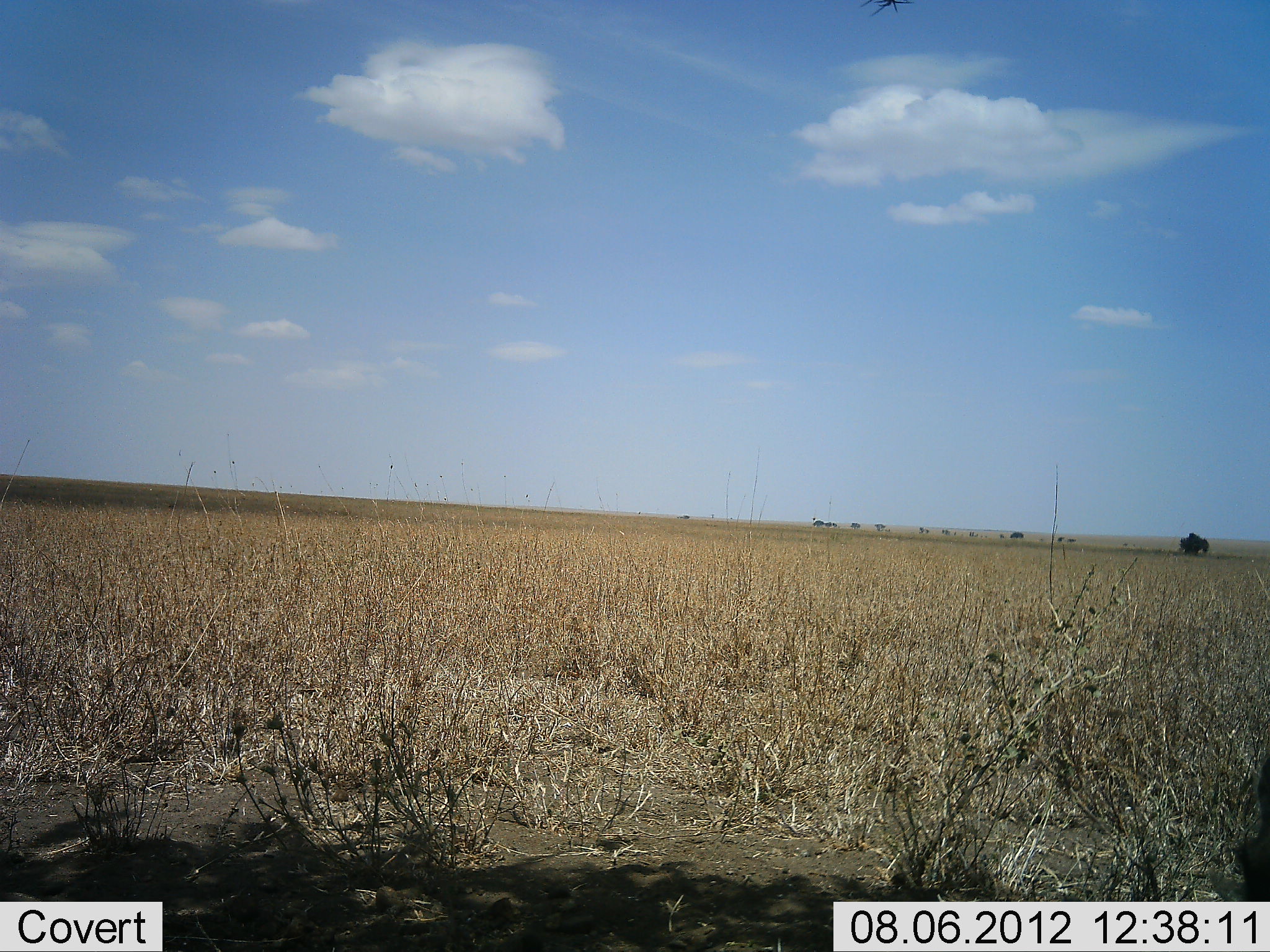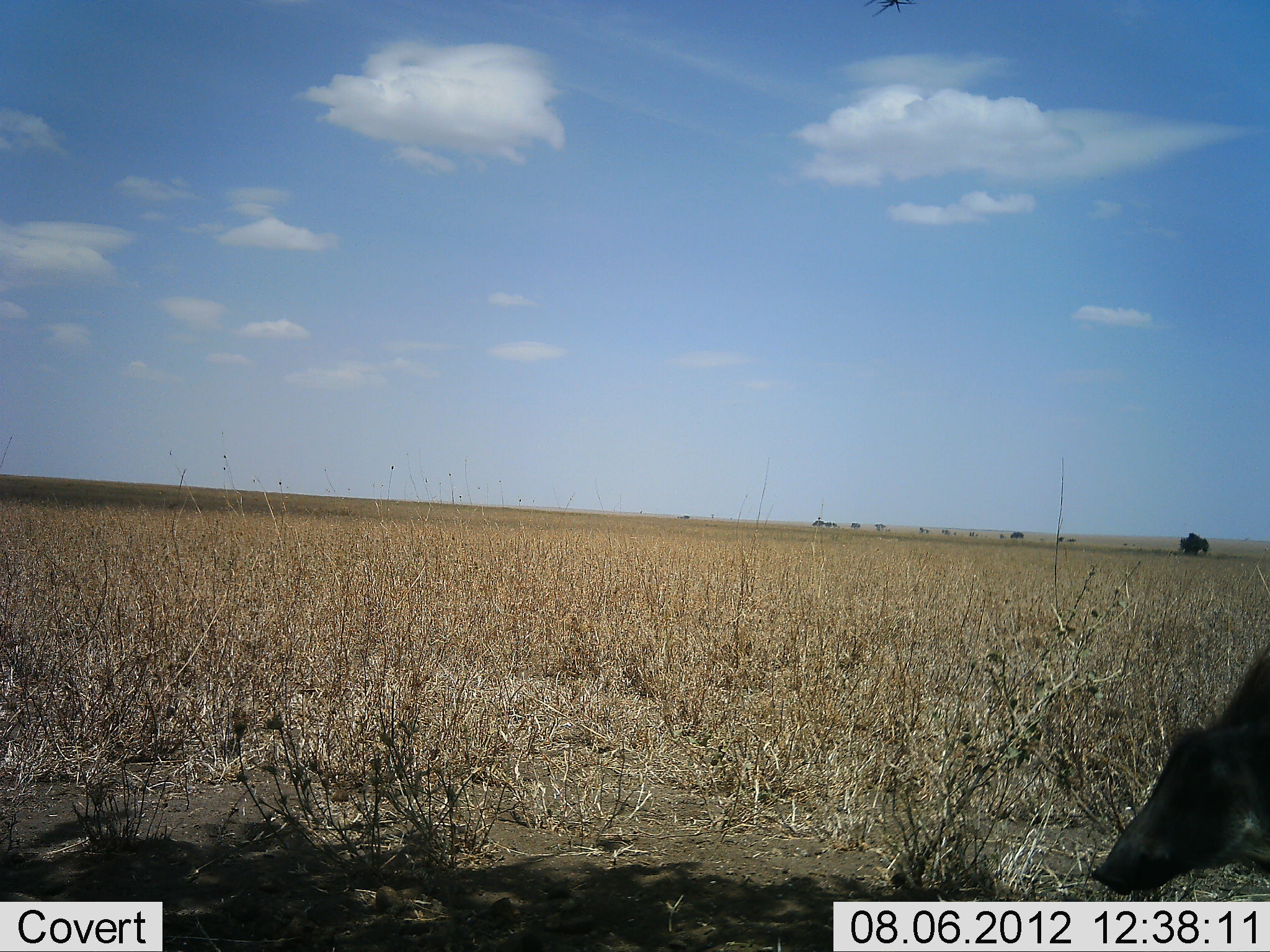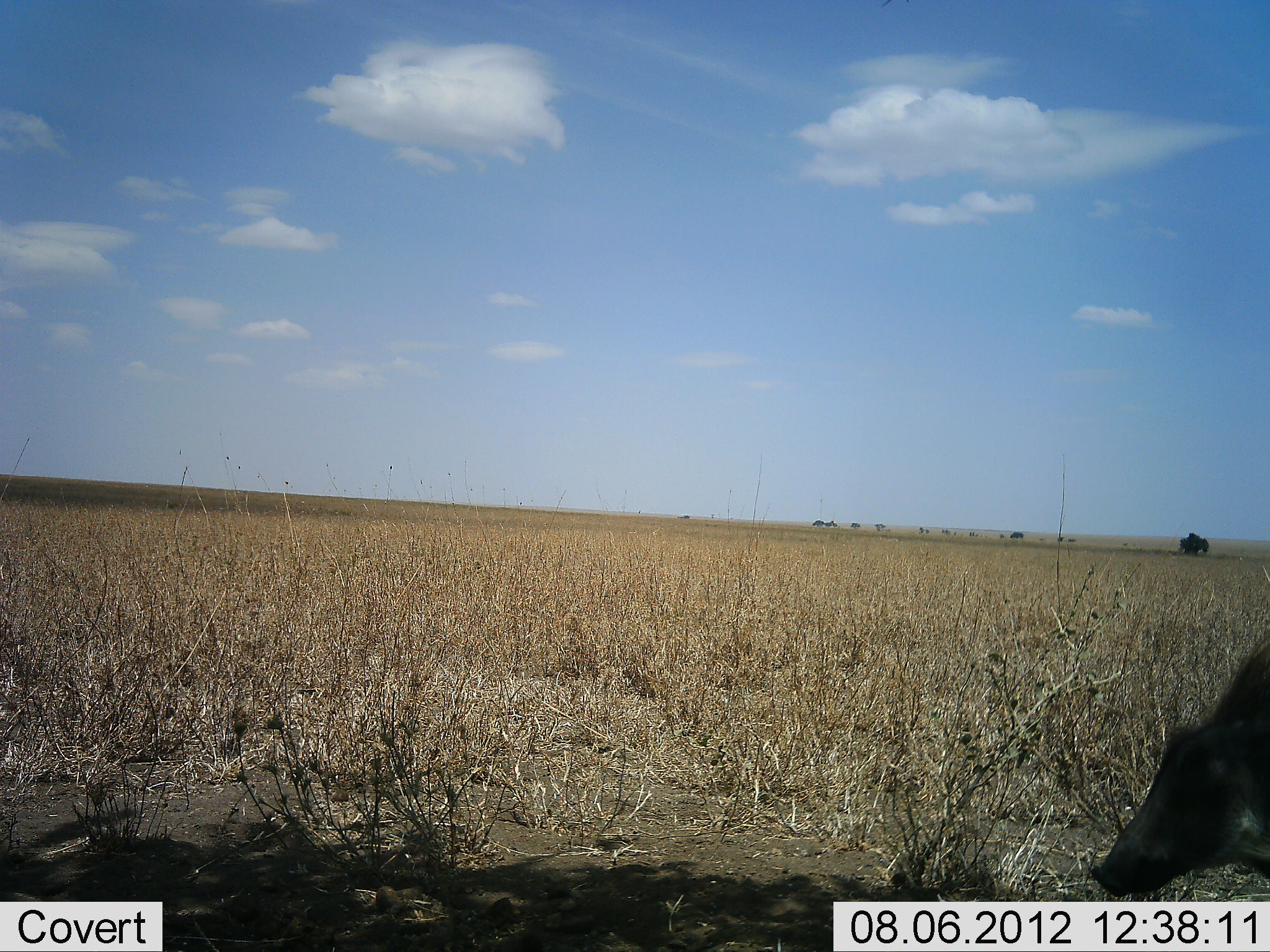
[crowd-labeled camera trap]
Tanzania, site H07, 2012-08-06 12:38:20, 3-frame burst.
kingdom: Animalia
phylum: Chordata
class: Mammalia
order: Artiodactyla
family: Suidae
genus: Phacochoerus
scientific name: Phacochoerus africanus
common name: warthog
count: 1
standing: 30%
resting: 10%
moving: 40%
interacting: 0%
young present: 0%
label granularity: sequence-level